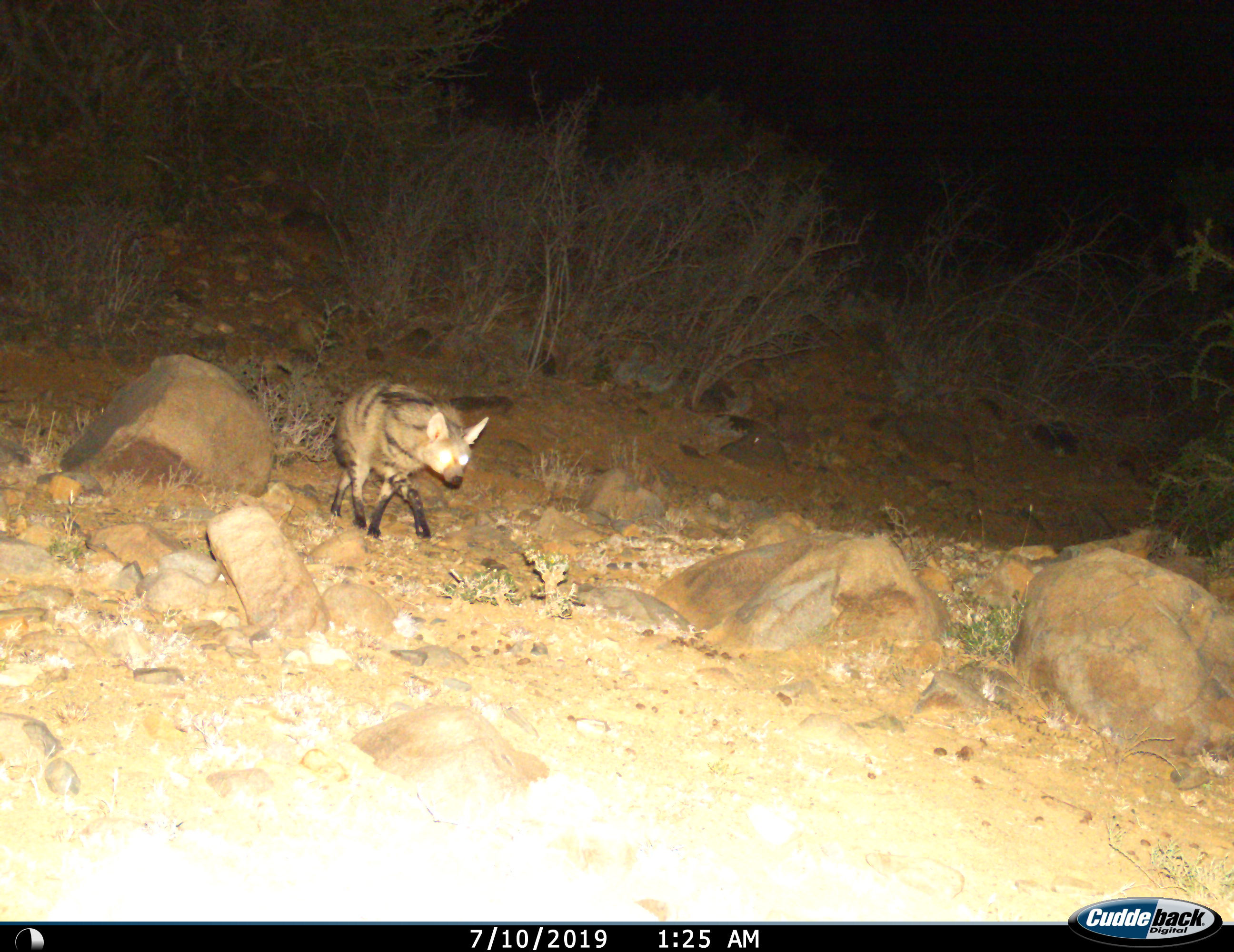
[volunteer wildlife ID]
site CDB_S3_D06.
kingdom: Animalia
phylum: Chordata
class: Mammalia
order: Carnivora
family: Hyaenidae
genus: Proteles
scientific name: Proteles cristatus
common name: aardwolf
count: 1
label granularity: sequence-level